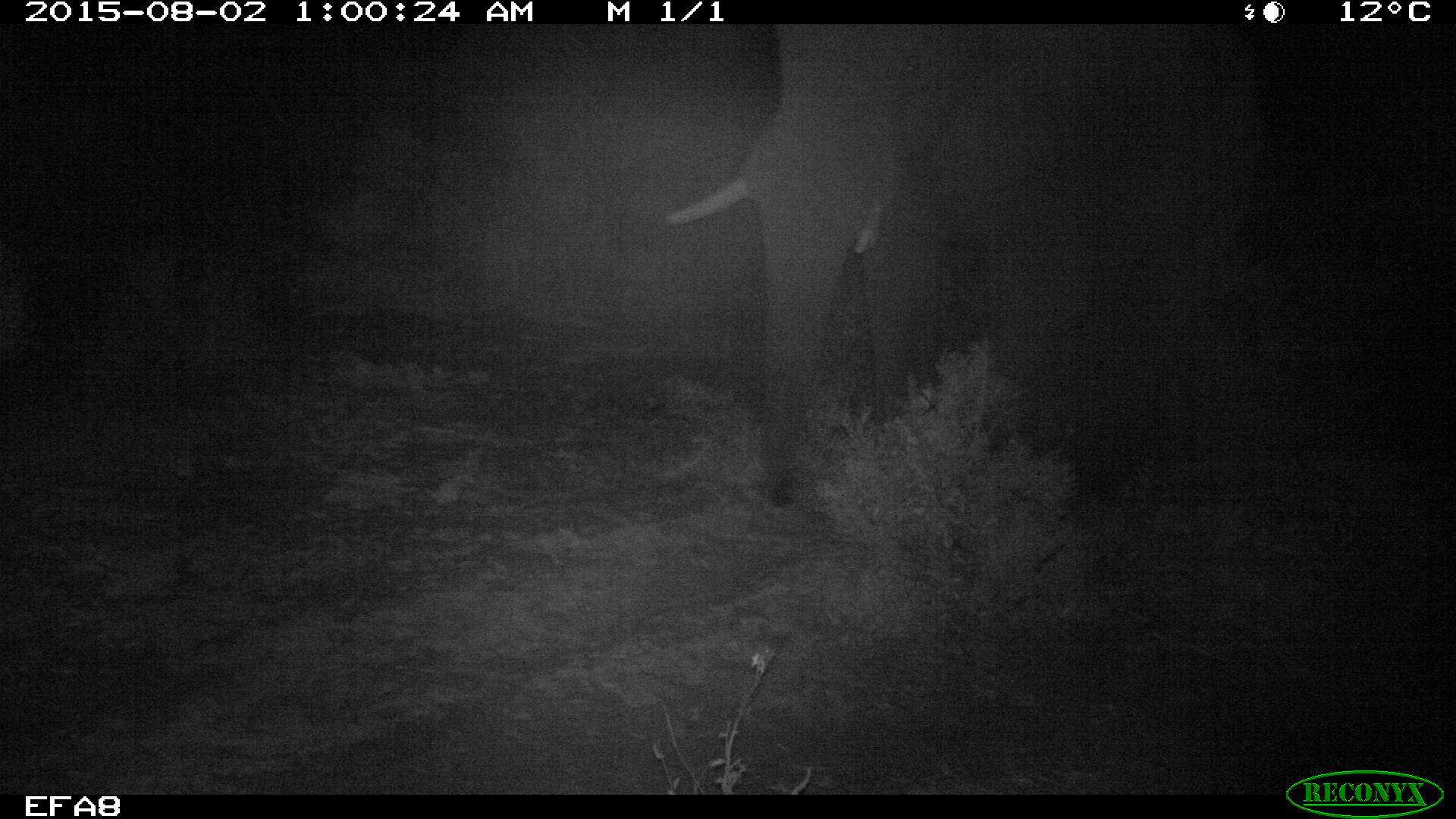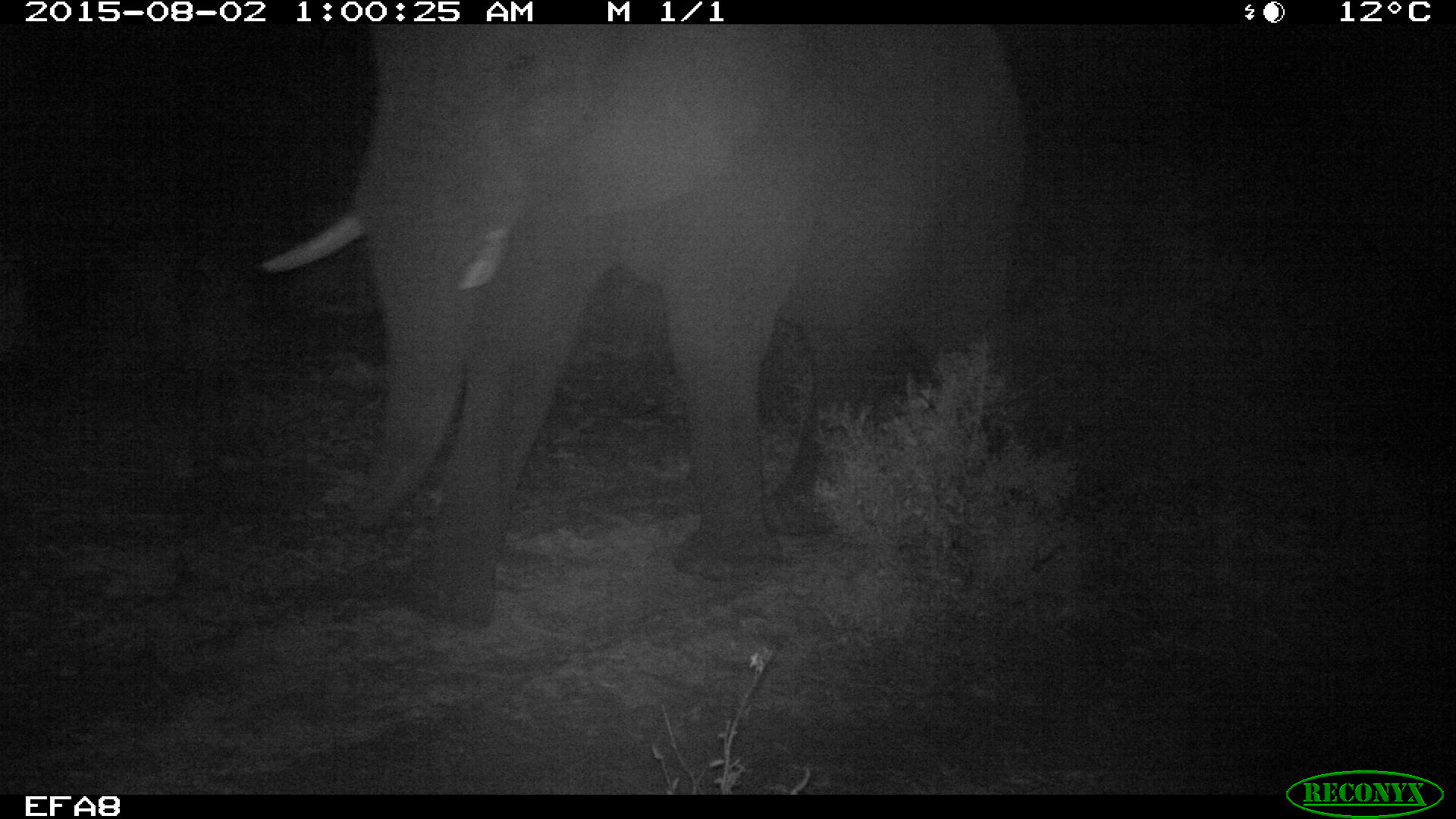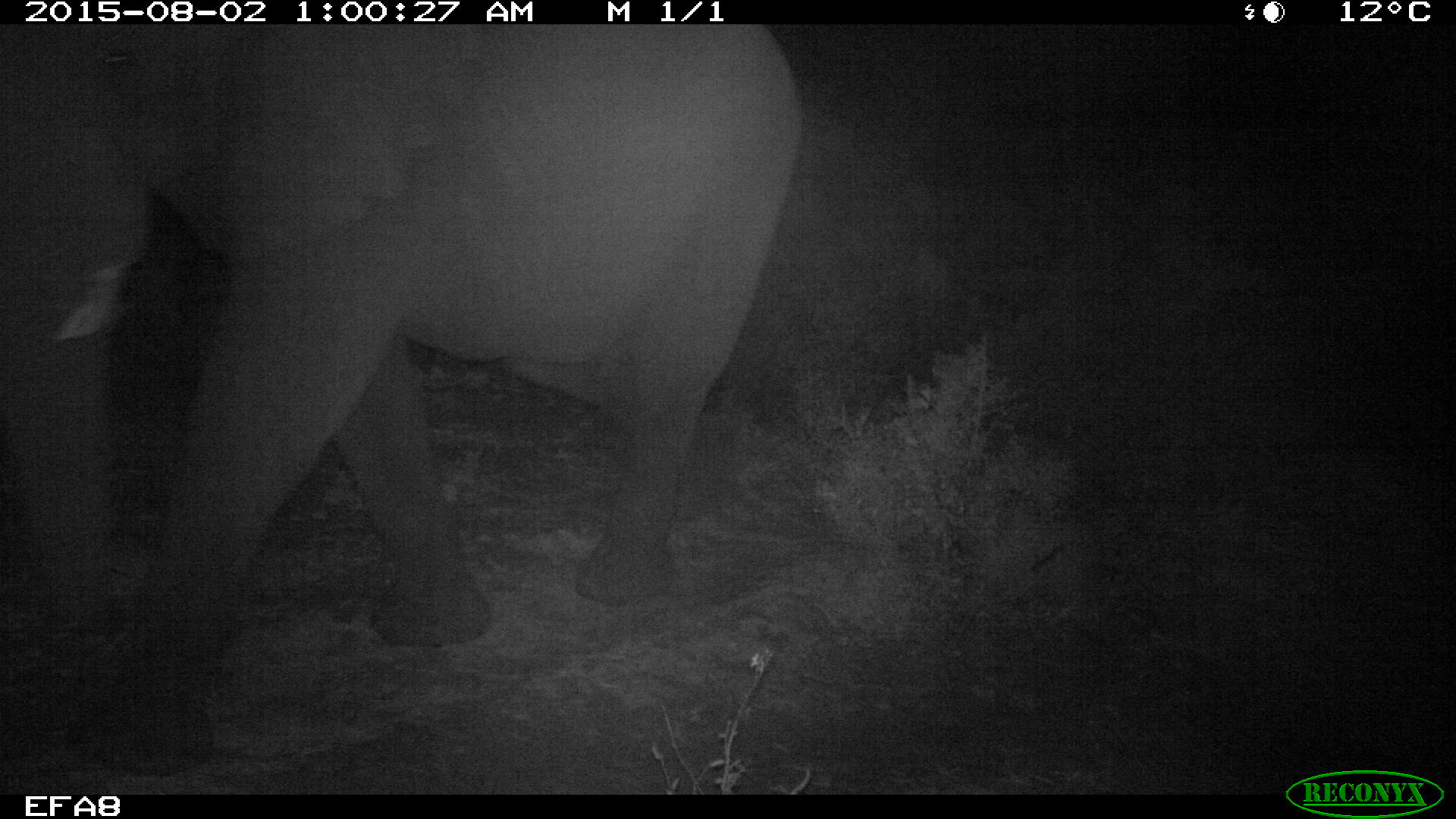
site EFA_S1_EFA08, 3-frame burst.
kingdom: Animalia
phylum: Chordata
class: Mammalia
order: Proboscidea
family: Elephantidae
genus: Loxodonta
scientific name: Loxodonta africana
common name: african bush elephant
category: elephant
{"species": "elephant (african bush elephant) (Loxodonta africana)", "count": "1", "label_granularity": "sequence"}